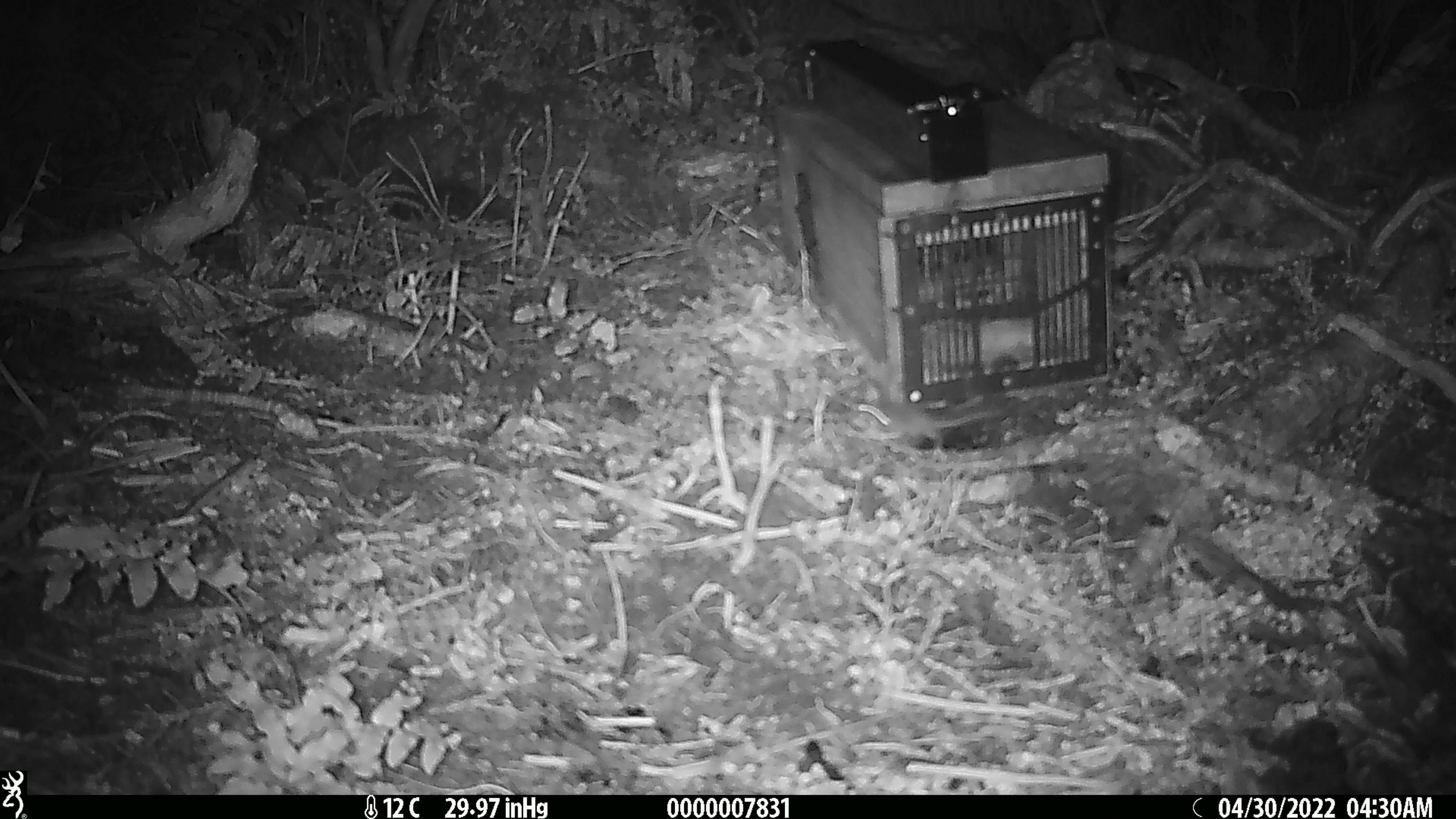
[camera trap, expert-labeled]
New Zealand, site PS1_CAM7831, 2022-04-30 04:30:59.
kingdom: Animalia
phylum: Chordata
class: Mammalia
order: Rodentia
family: Muridae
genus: Mus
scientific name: Mus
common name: mouse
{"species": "mouse (Mus)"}